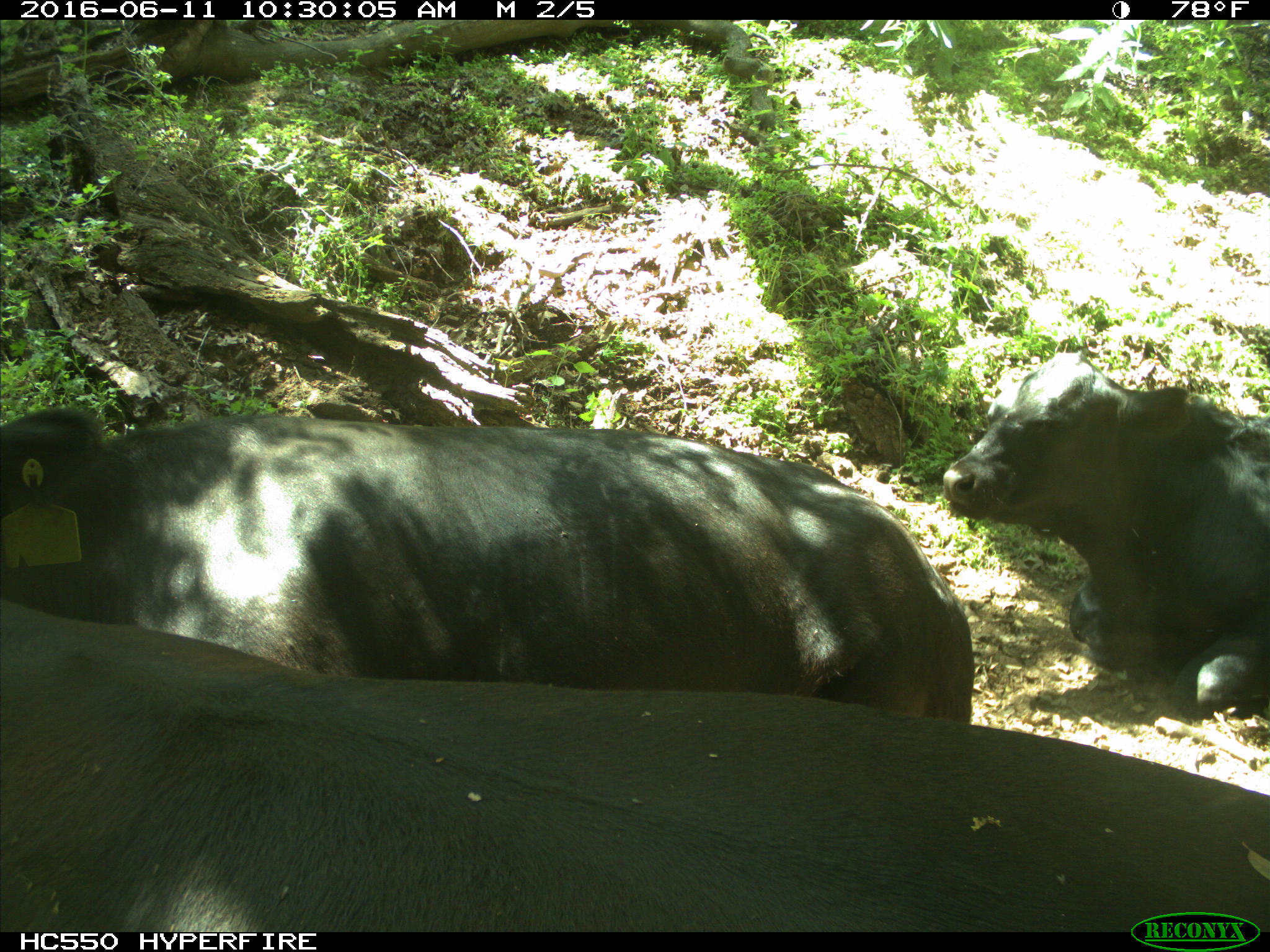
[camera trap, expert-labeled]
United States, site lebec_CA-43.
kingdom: Animalia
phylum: Chordata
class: Mammalia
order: Artiodactyla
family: Bovidae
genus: Bos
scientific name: Bos taurus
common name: domestic cow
Bos taurus (domestic cow).